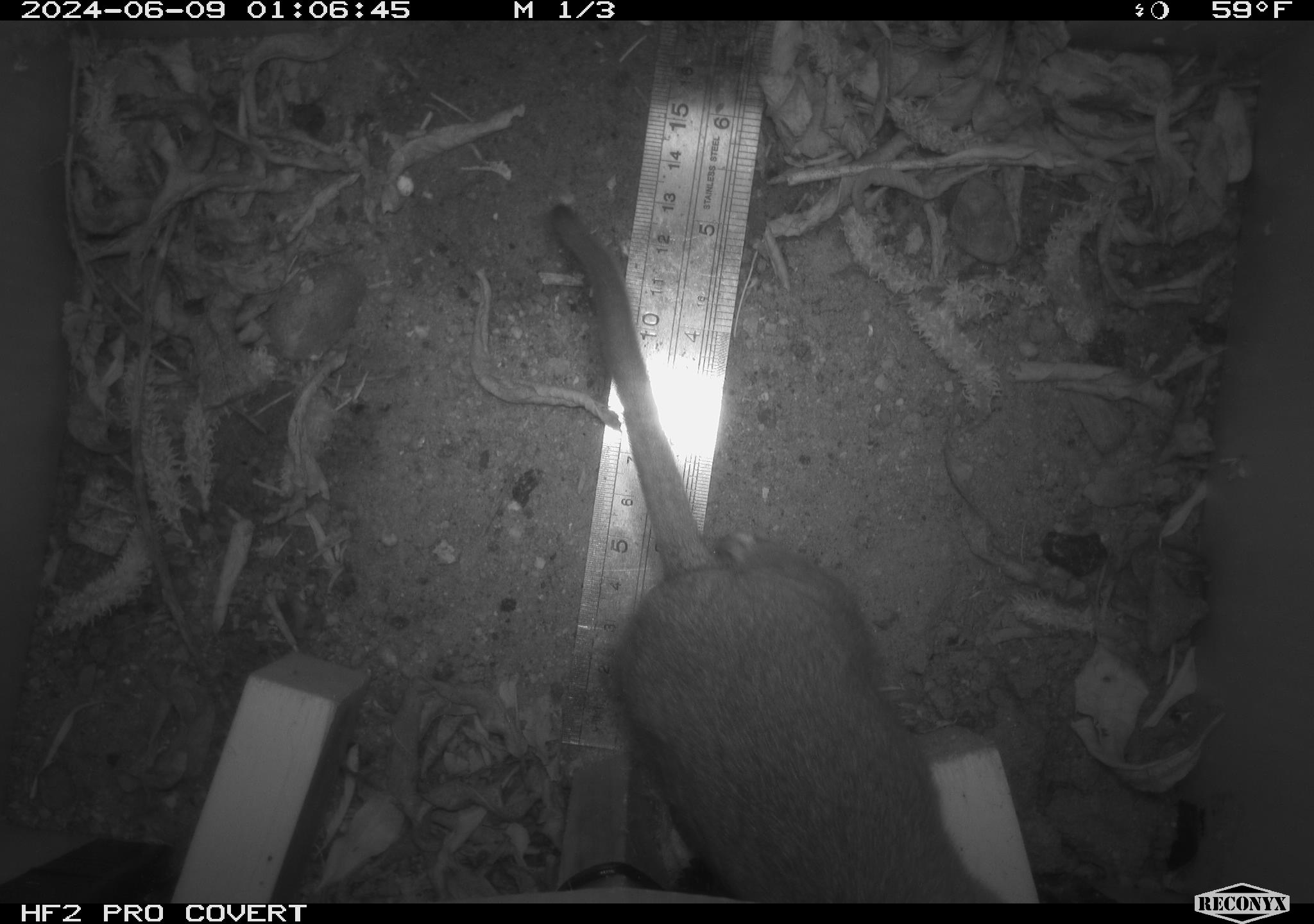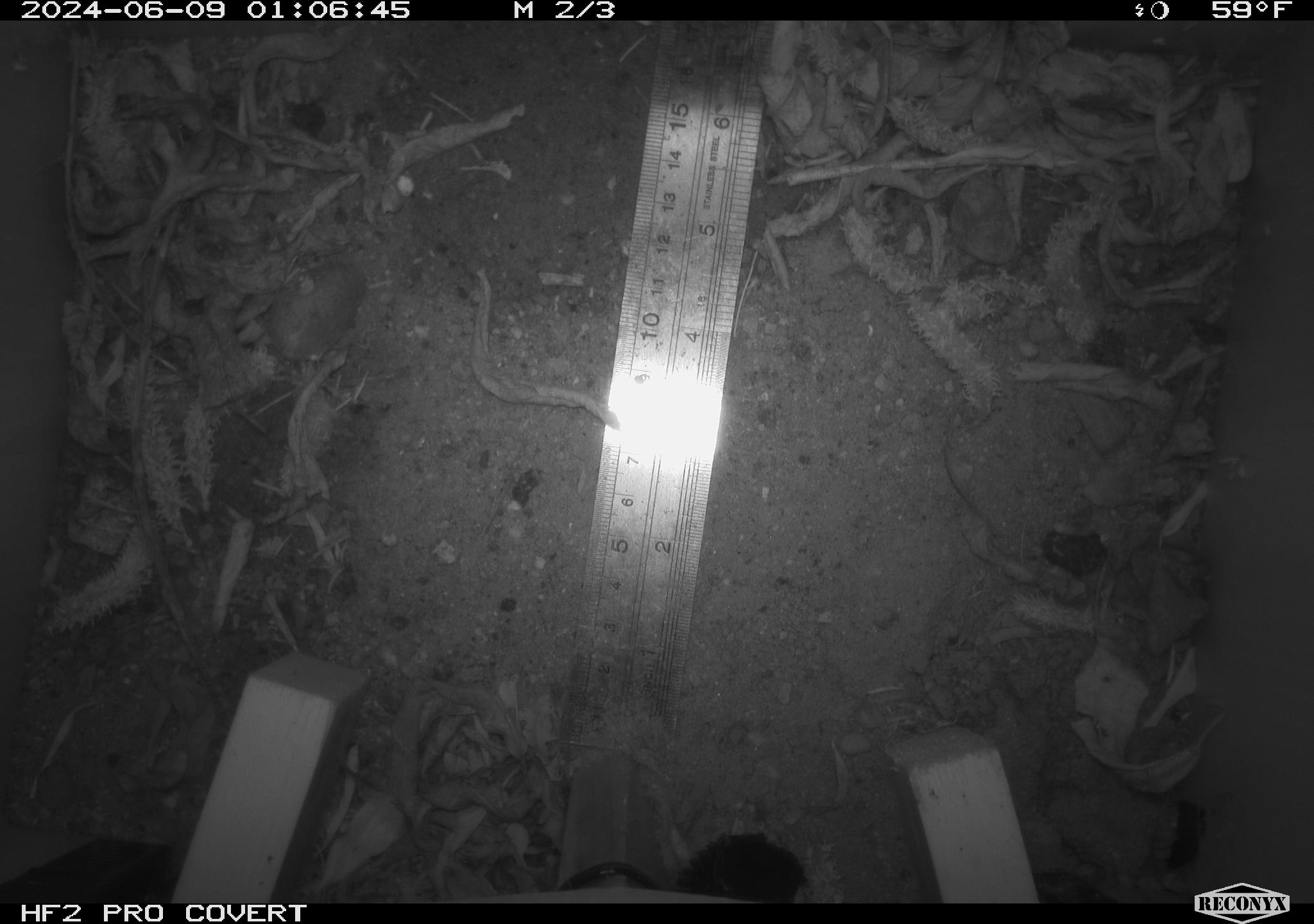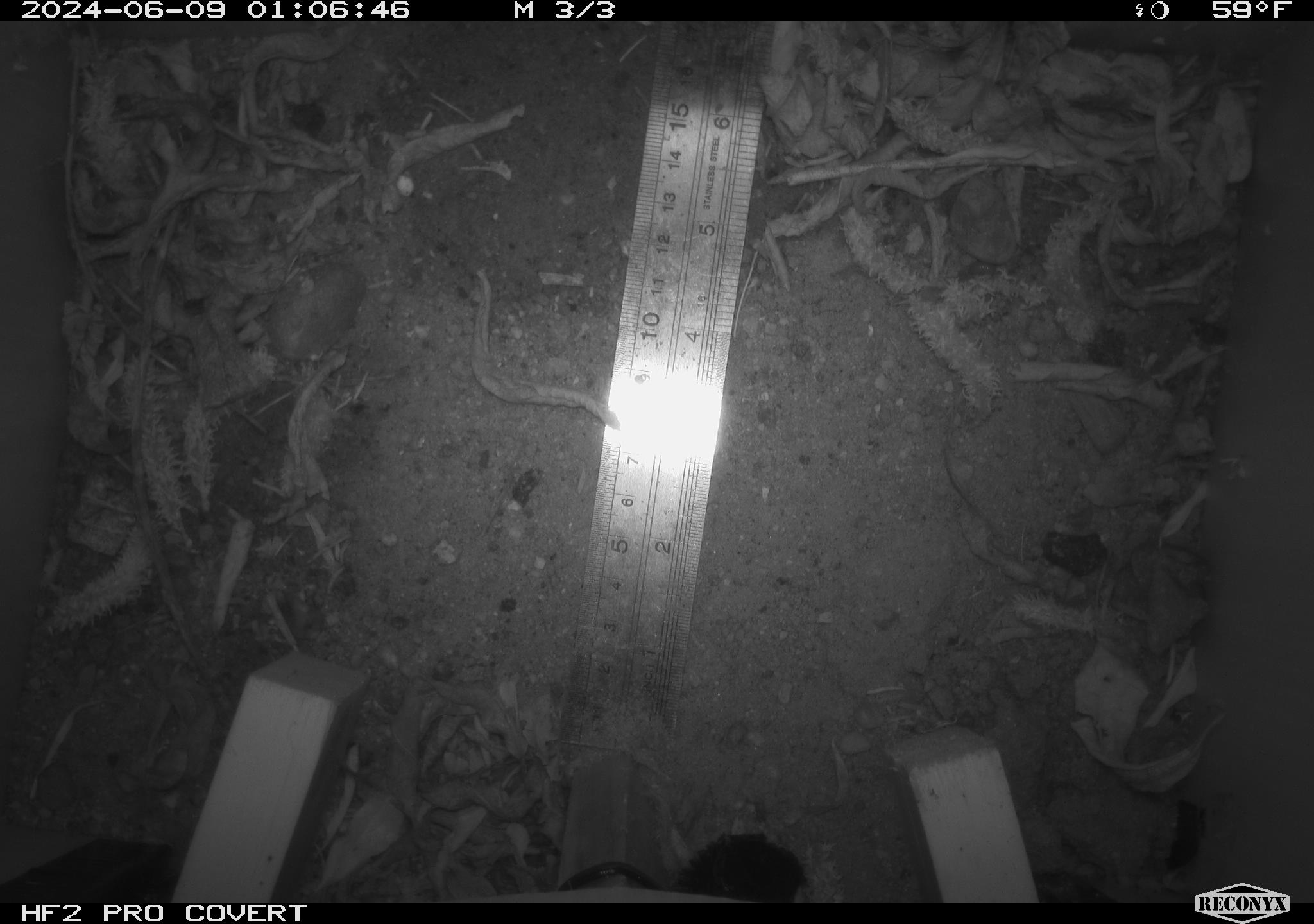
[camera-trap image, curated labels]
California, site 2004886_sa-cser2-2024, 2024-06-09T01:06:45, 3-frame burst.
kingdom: Animalia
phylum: Chordata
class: Mammalia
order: Rodentia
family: Muridae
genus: Rattus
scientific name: Rattus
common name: rat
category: rattus species